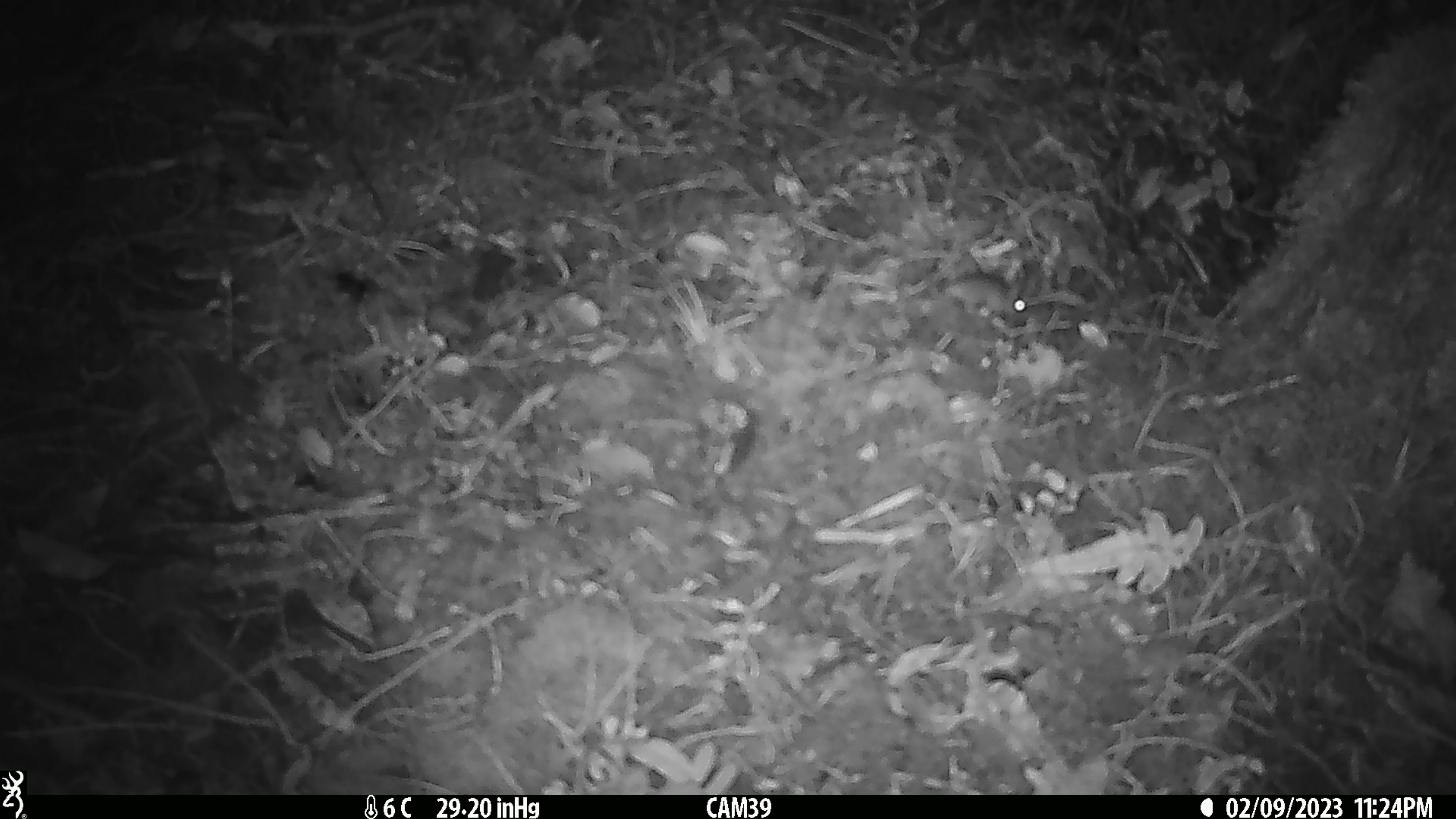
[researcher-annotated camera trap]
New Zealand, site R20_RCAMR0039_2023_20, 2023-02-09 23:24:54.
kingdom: Animalia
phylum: Chordata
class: Mammalia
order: Rodentia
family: Muridae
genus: Mus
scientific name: Mus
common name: mouse